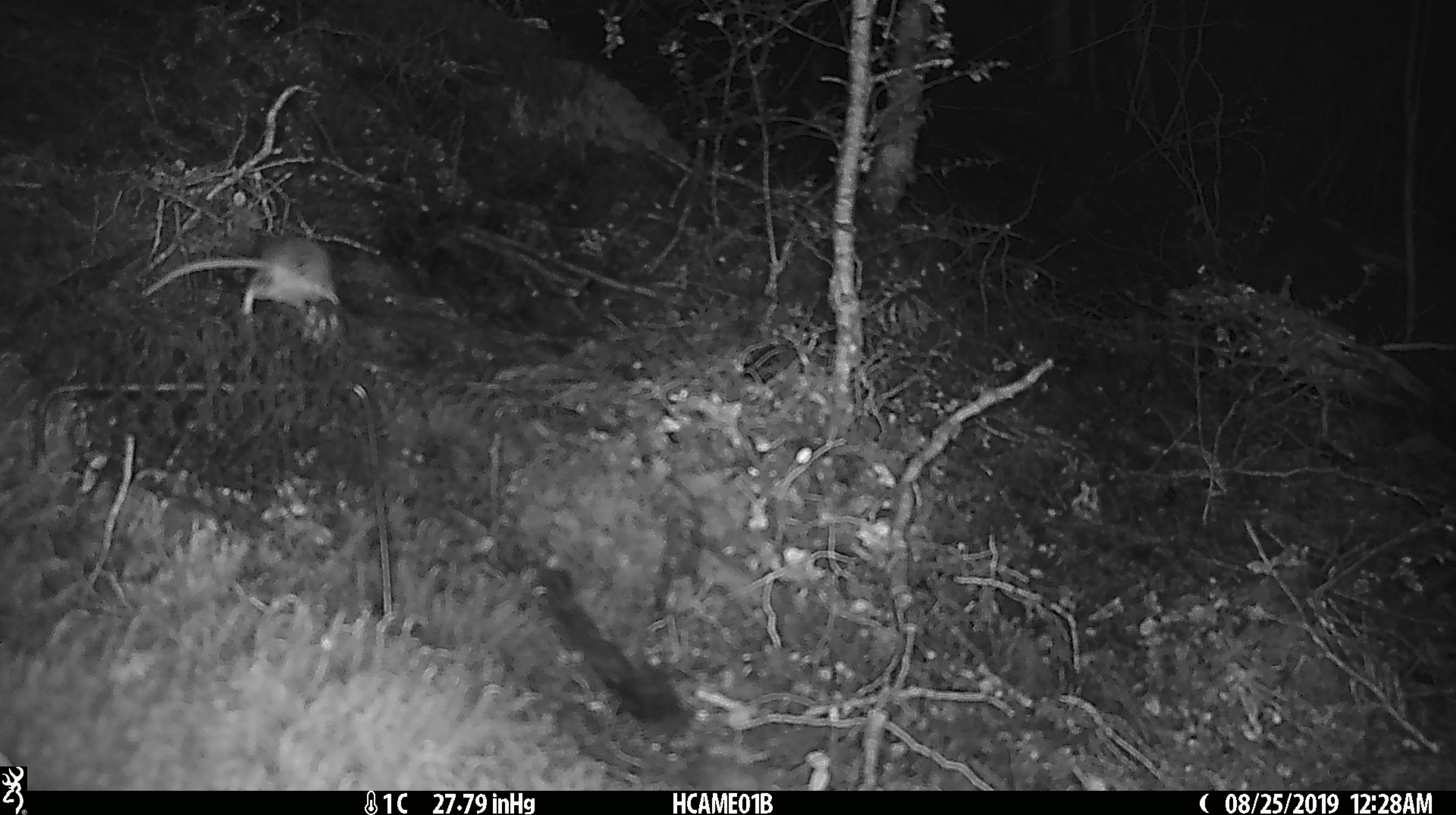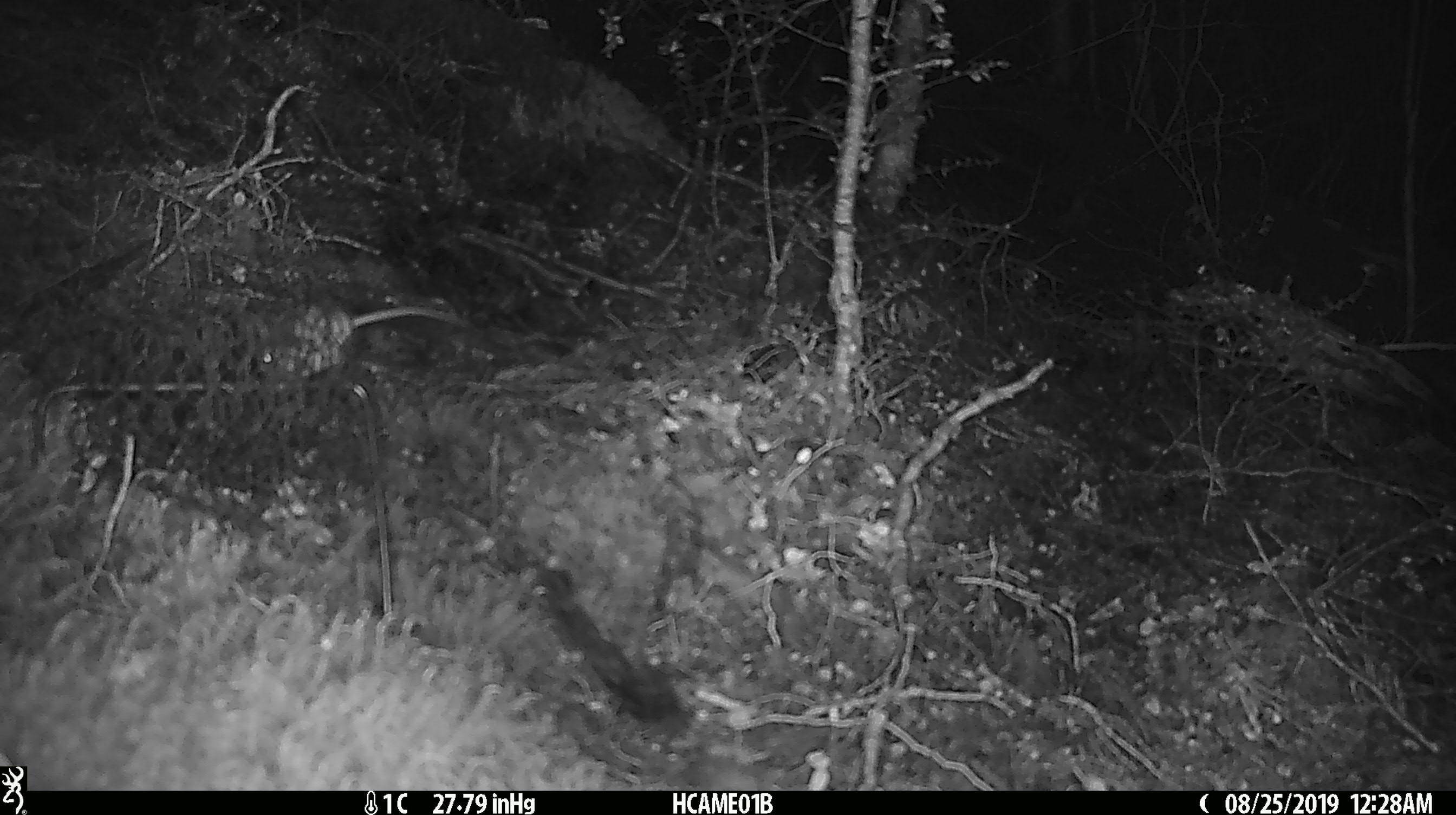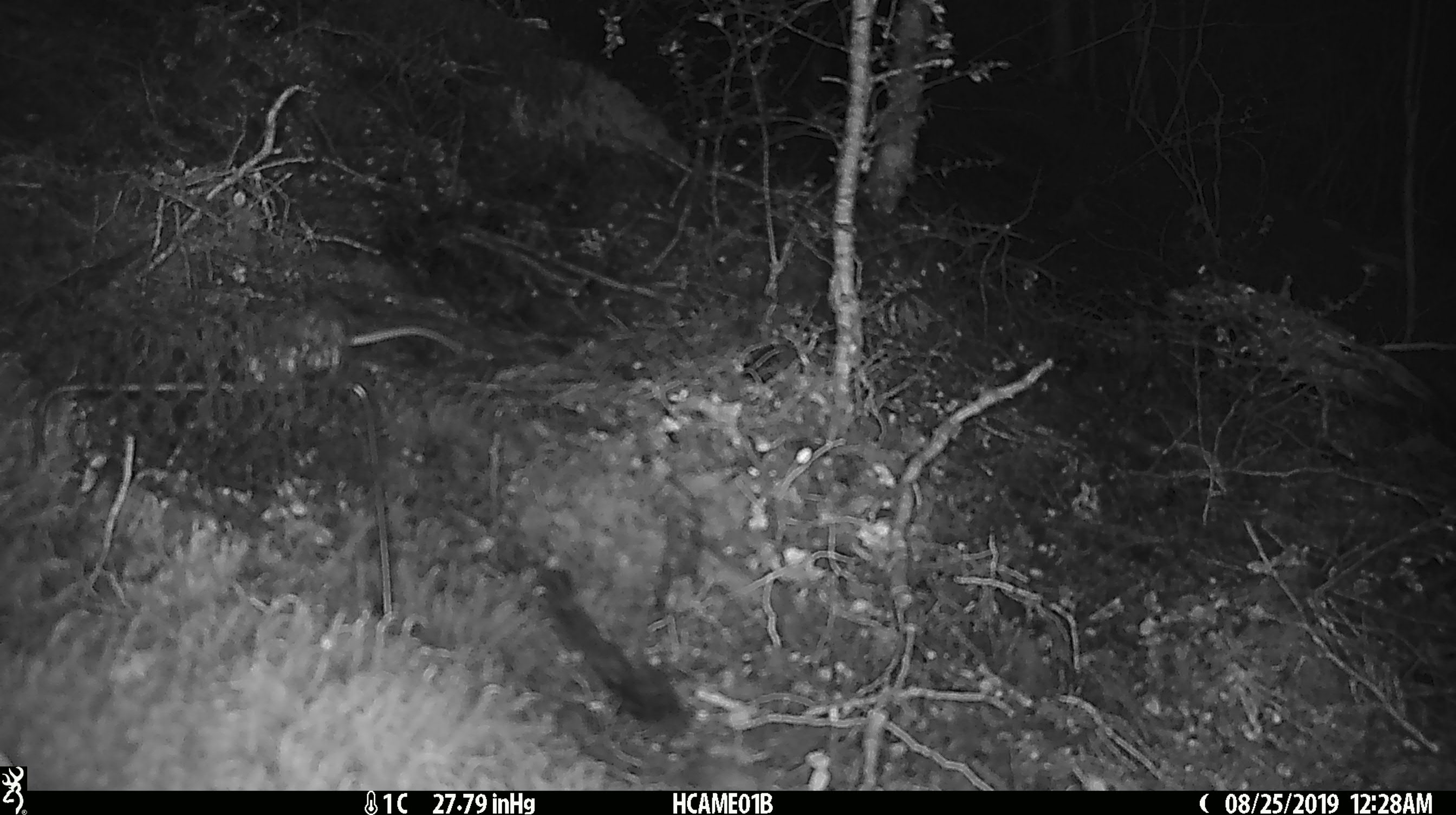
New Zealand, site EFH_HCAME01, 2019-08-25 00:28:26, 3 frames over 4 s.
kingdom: Animalia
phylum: Chordata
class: Mammalia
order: Rodentia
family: Muridae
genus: Mus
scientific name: Mus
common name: mouse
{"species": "mouse (Mus)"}